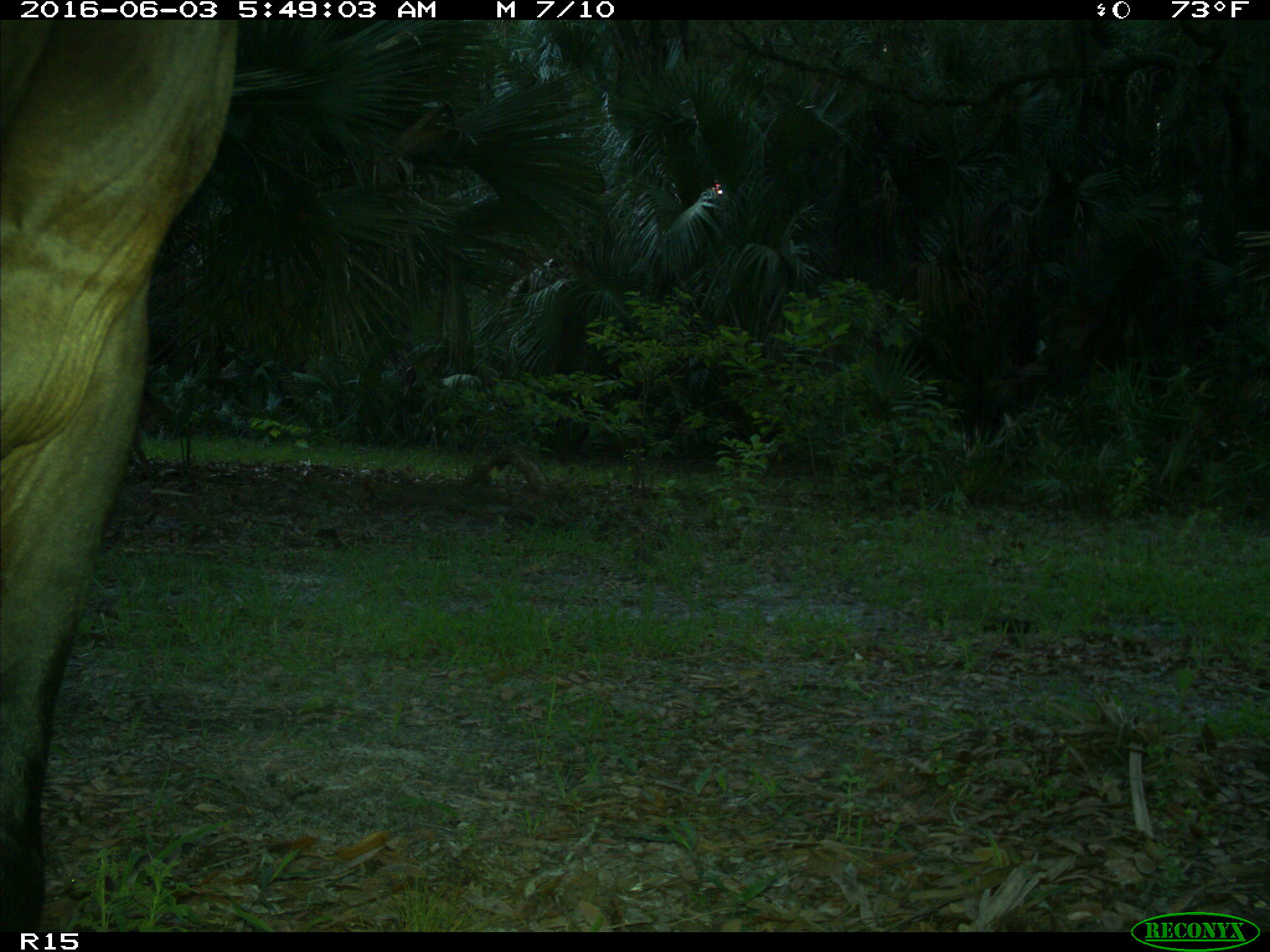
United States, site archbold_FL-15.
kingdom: Animalia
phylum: Chordata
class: Mammalia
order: Artiodactyla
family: Bovidae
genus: Bos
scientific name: Bos taurus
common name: domestic cow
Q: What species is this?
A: Bos taurus (domestic cow).